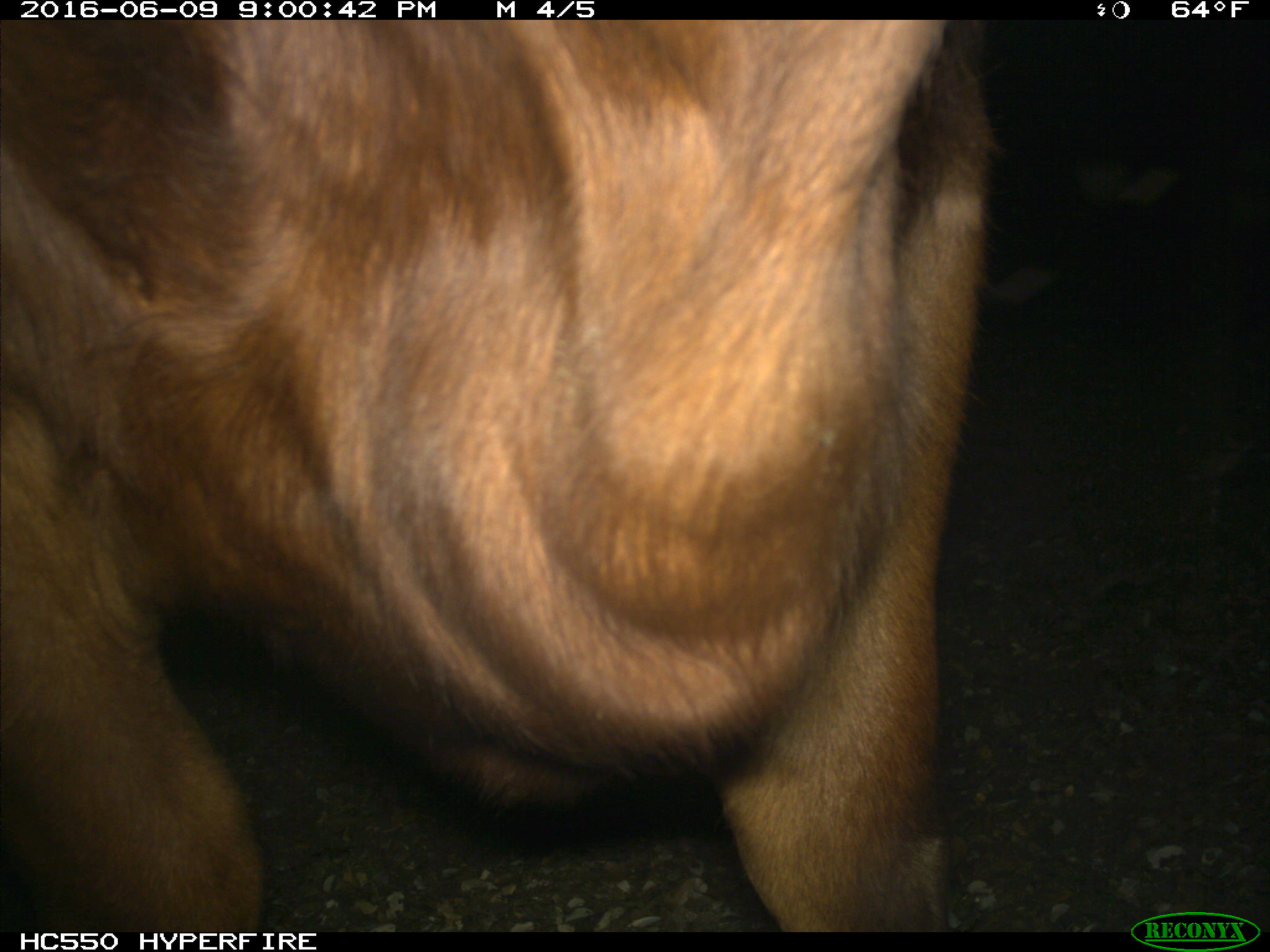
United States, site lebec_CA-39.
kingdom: Animalia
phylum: Chordata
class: Mammalia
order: Artiodactyla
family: Bovidae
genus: Bos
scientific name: Bos taurus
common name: domestic cow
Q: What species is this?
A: Bos taurus (domestic cow).